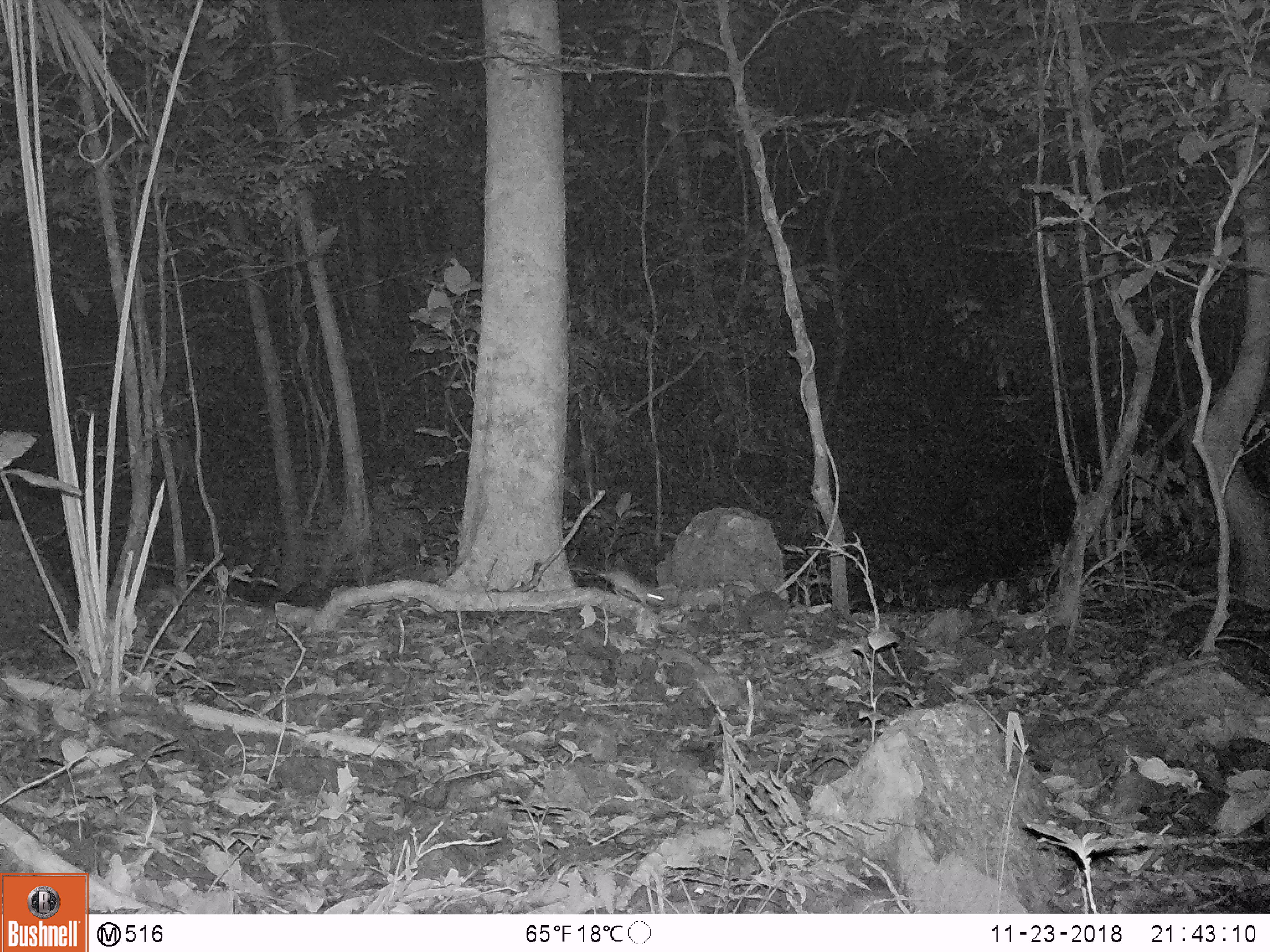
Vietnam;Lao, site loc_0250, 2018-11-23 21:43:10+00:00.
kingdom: Animalia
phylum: Chordata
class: Aves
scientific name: Aves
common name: bird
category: unidentified bird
Unidentified bird (bird) (Aves). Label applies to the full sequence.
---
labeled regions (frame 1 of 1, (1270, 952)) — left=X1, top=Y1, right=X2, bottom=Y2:
unidentified bird: left=597, top=566, right=666, bottom=609